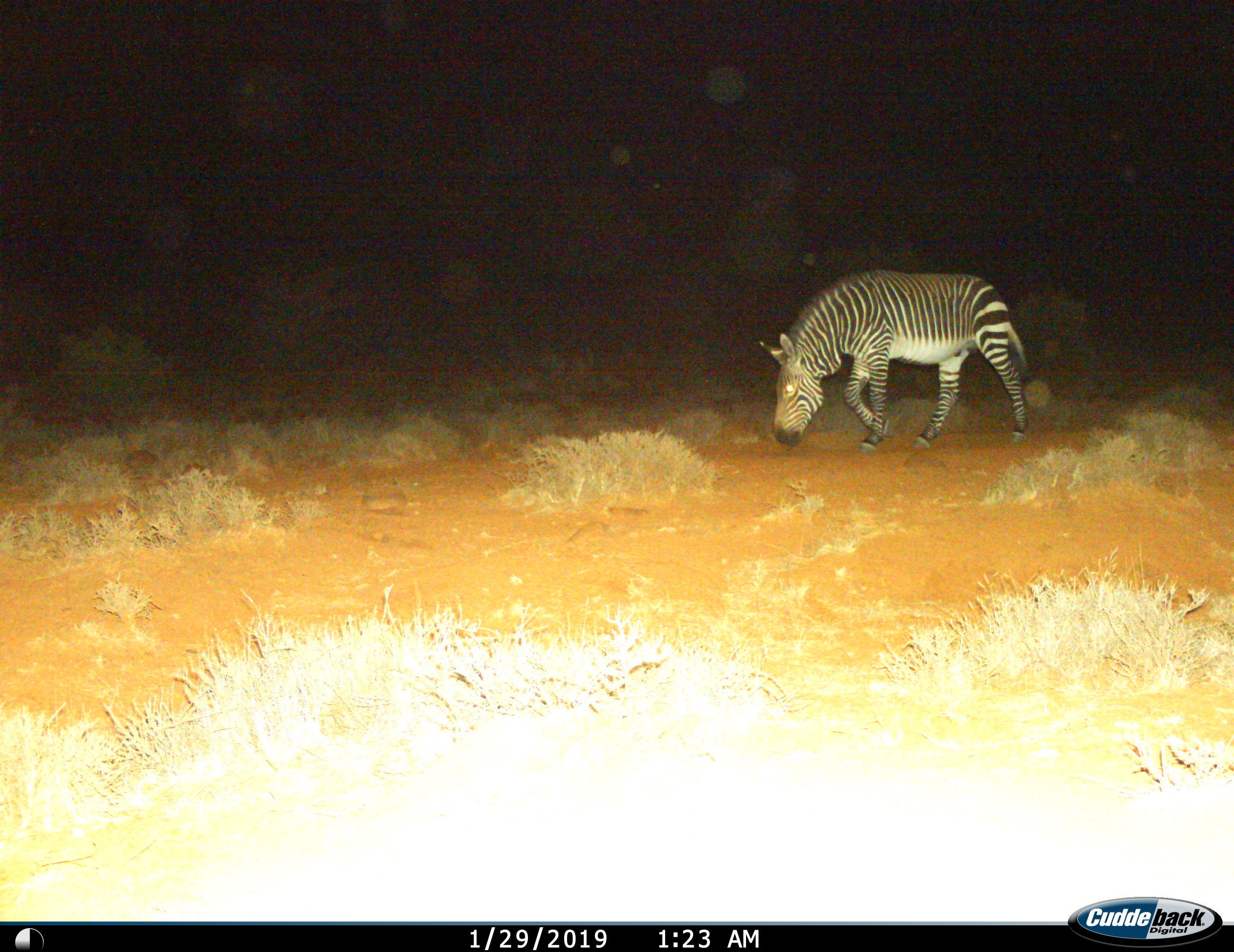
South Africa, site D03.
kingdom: Animalia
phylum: Chordata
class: Mammalia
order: Perissodactyla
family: Equidae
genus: Equus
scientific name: Equus zebra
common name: mountain zebra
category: zebramountain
Zebramountain (mountain zebra) (Equus zebra), count 1. Behavior (volunteer vote fractions): standing 0%, resting 0%, moving 90%, interacting 0%. Young present (vote fraction): 0%. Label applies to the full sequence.